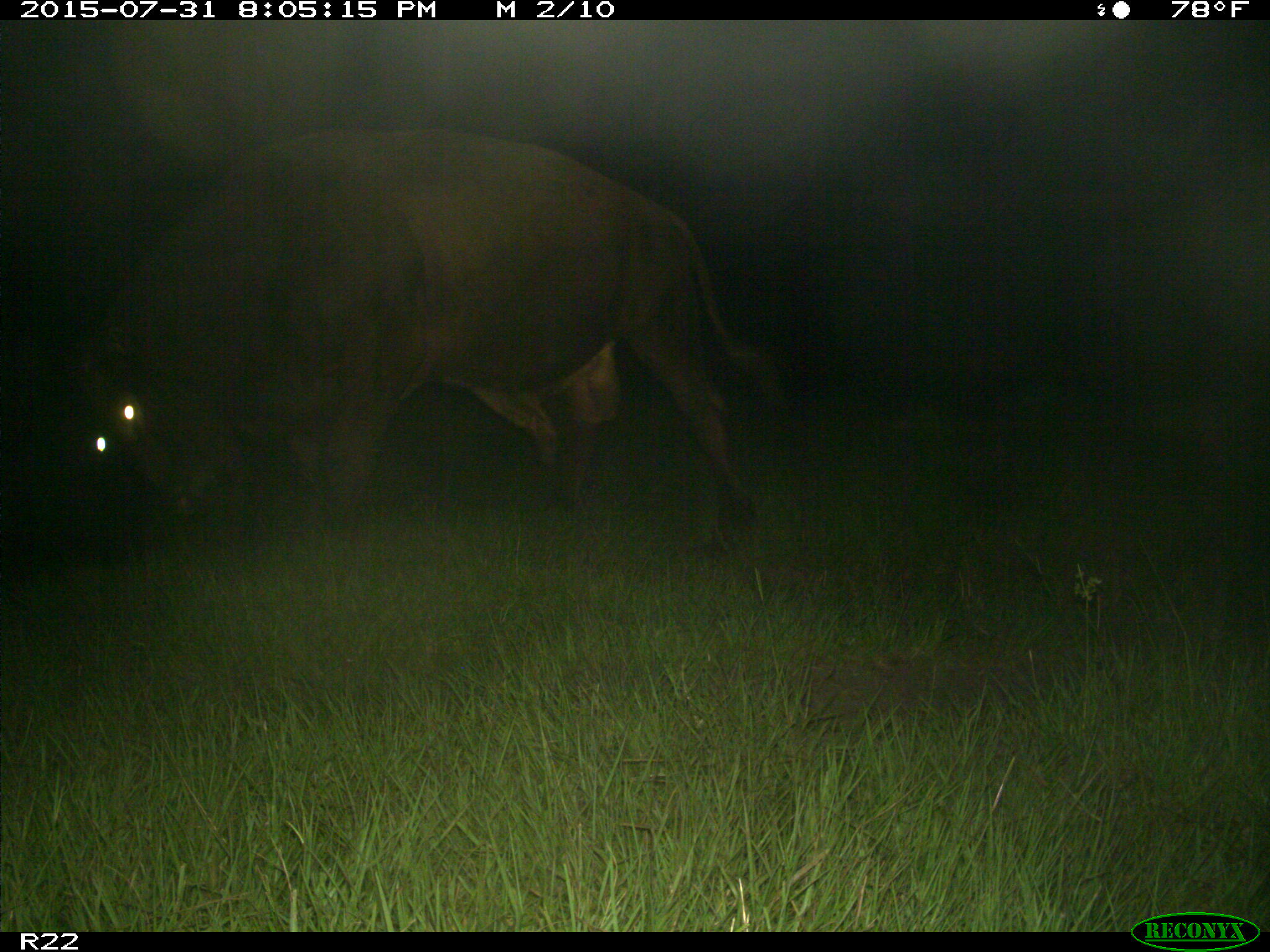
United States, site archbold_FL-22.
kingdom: Animalia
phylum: Chordata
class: Mammalia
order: Artiodactyla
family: Bovidae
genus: Bos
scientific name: Bos taurus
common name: domestic cow